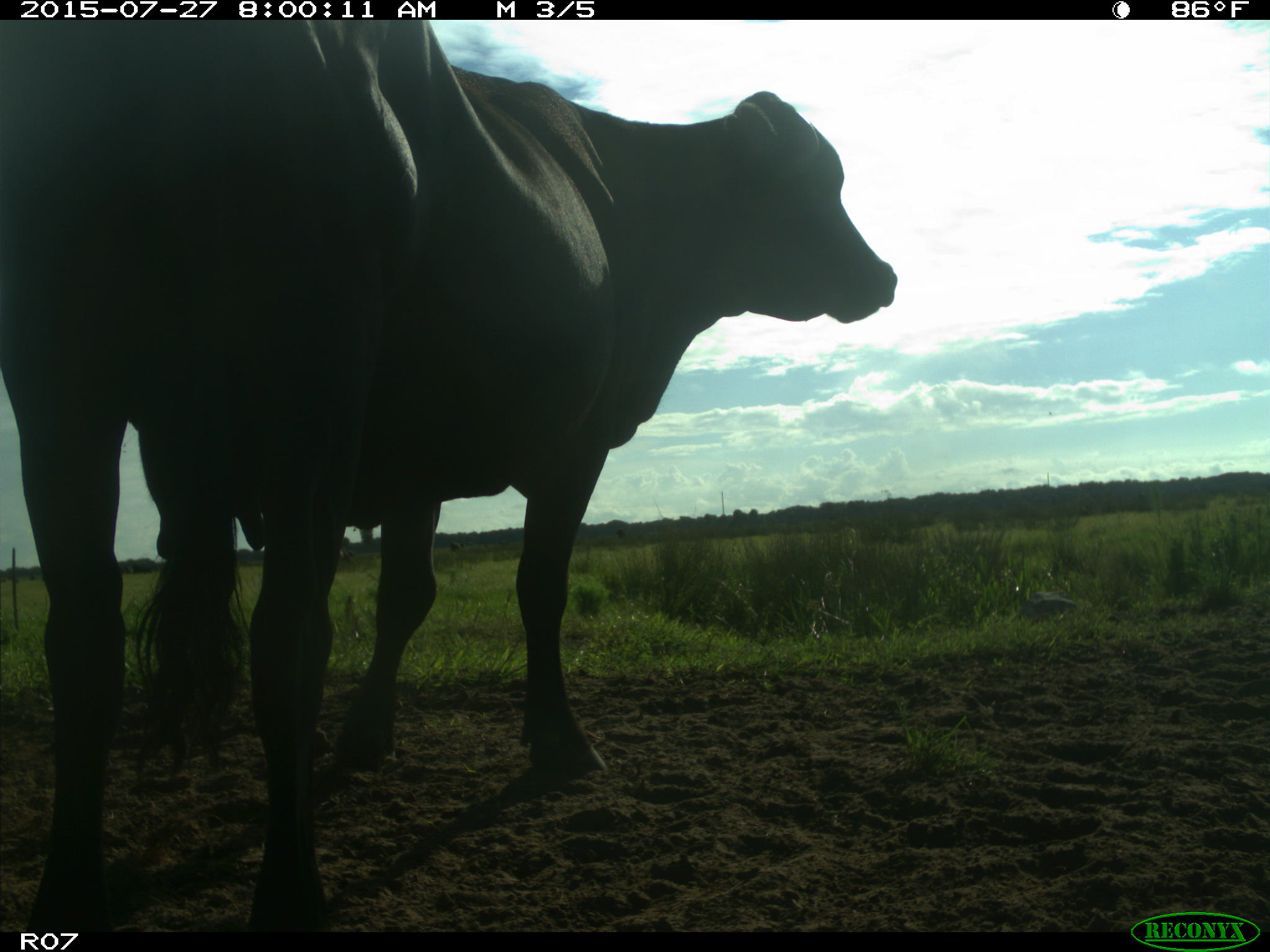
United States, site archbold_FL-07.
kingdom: Animalia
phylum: Chordata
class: Mammalia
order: Artiodactyla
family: Bovidae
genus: Bos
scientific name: Bos taurus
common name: domestic cow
Bos taurus (domestic cow).